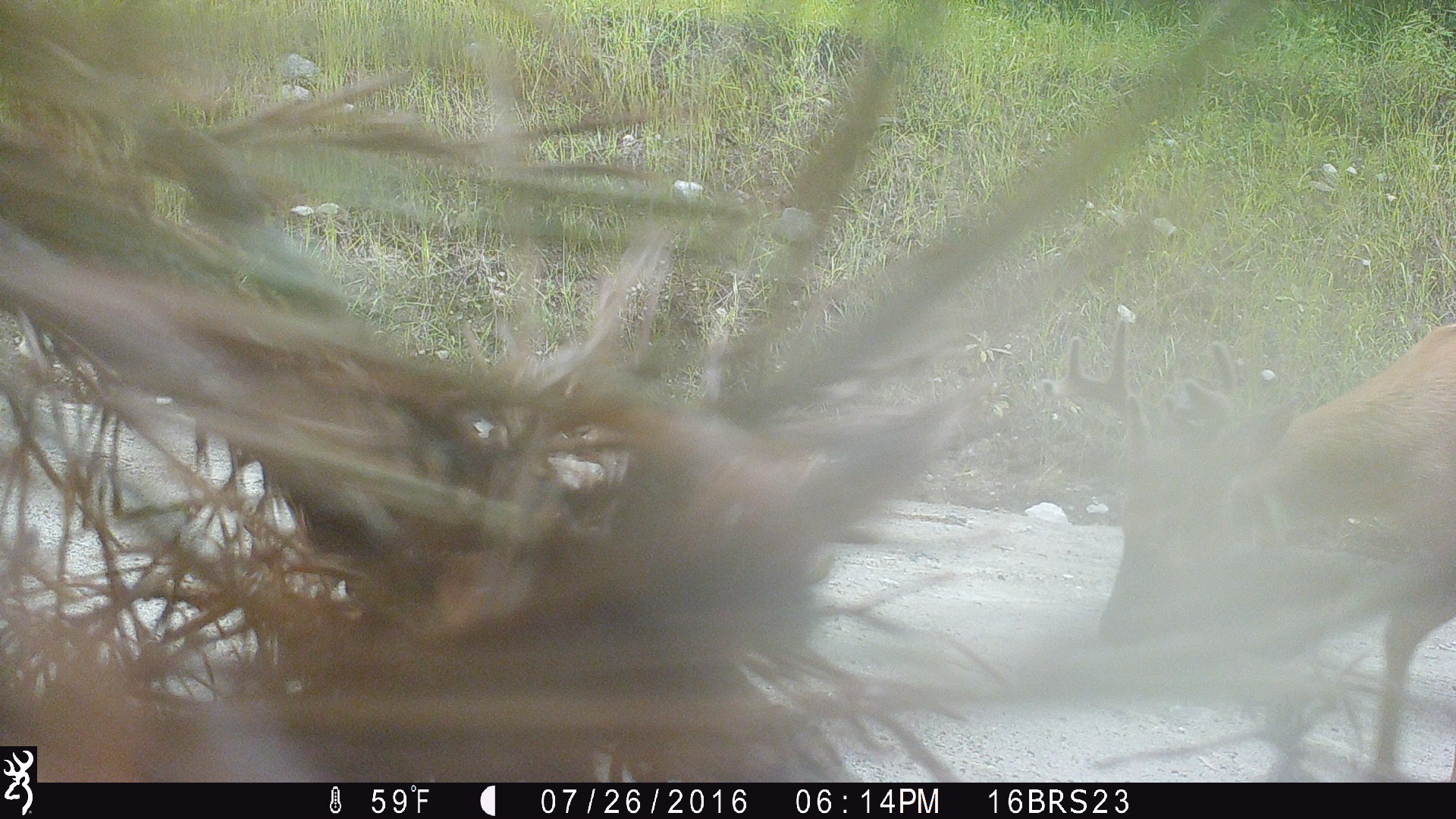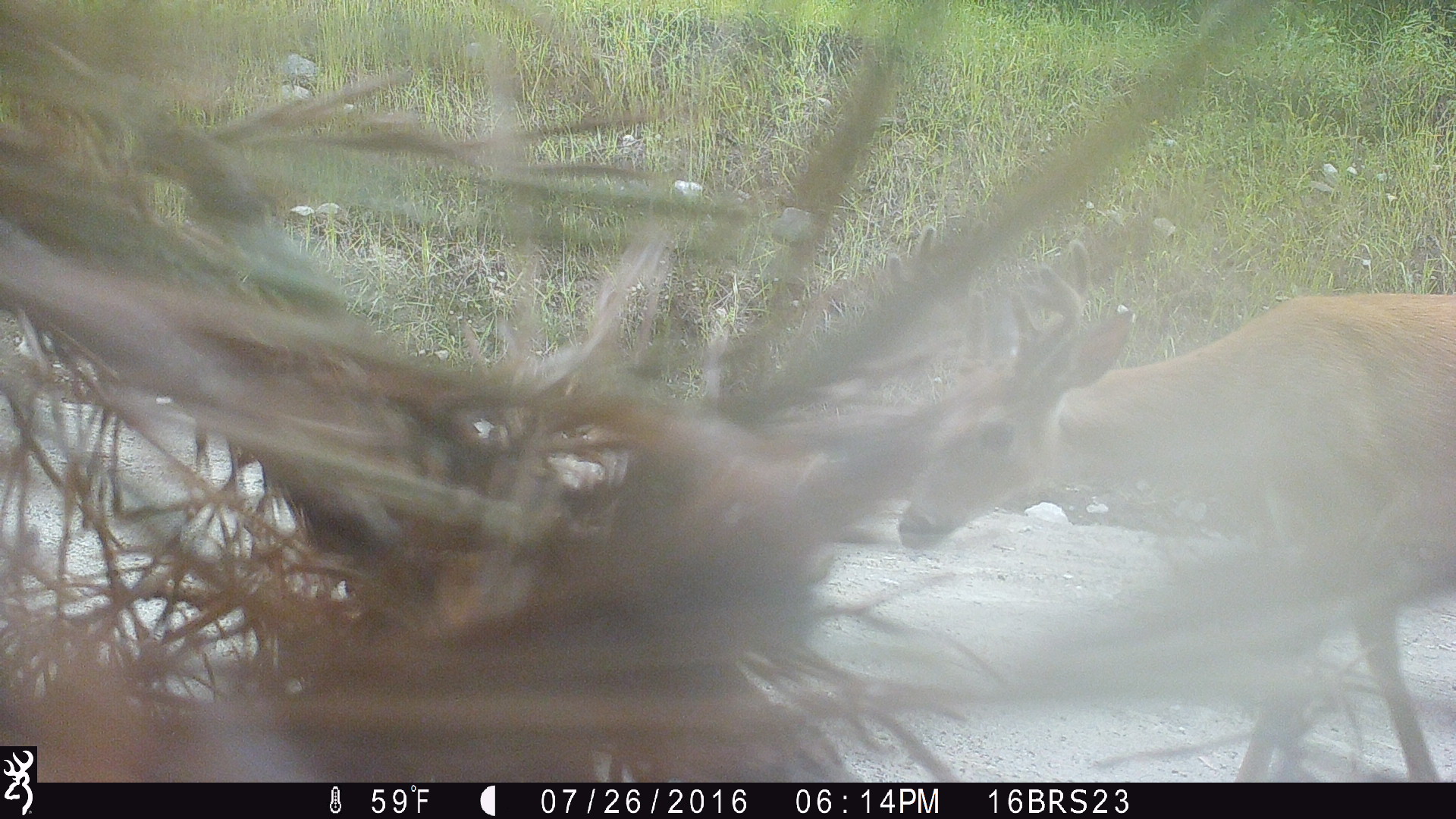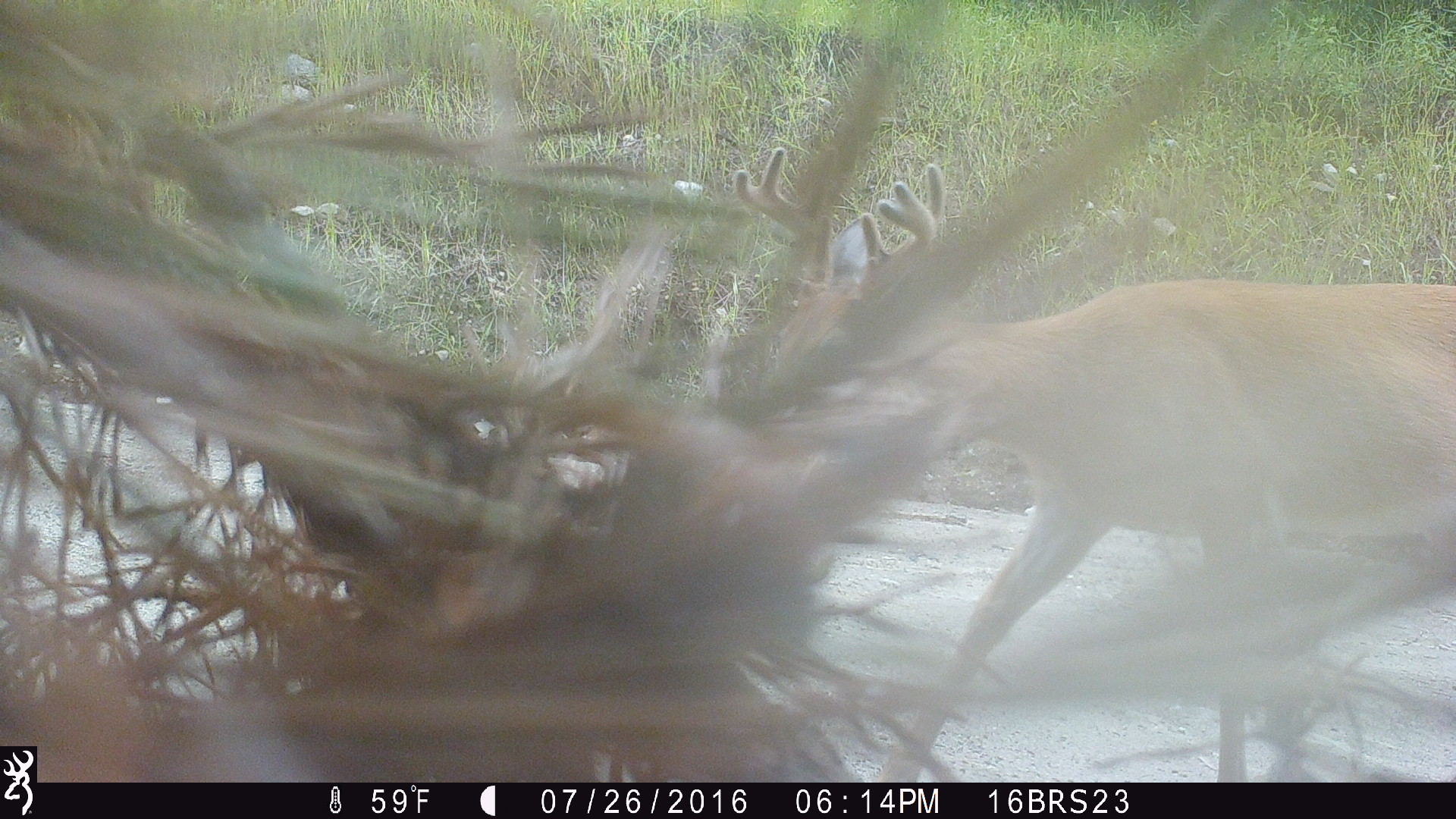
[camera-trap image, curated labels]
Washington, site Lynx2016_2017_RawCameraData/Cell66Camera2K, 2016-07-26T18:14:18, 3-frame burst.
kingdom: Animalia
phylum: Chordata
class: Mammalia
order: Artiodactyla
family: Cervidae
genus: Odocoileus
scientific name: Odocoileus virginianus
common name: white-tailed deer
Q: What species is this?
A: Odocoileus virginianus (white-tailed deer).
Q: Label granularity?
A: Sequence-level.